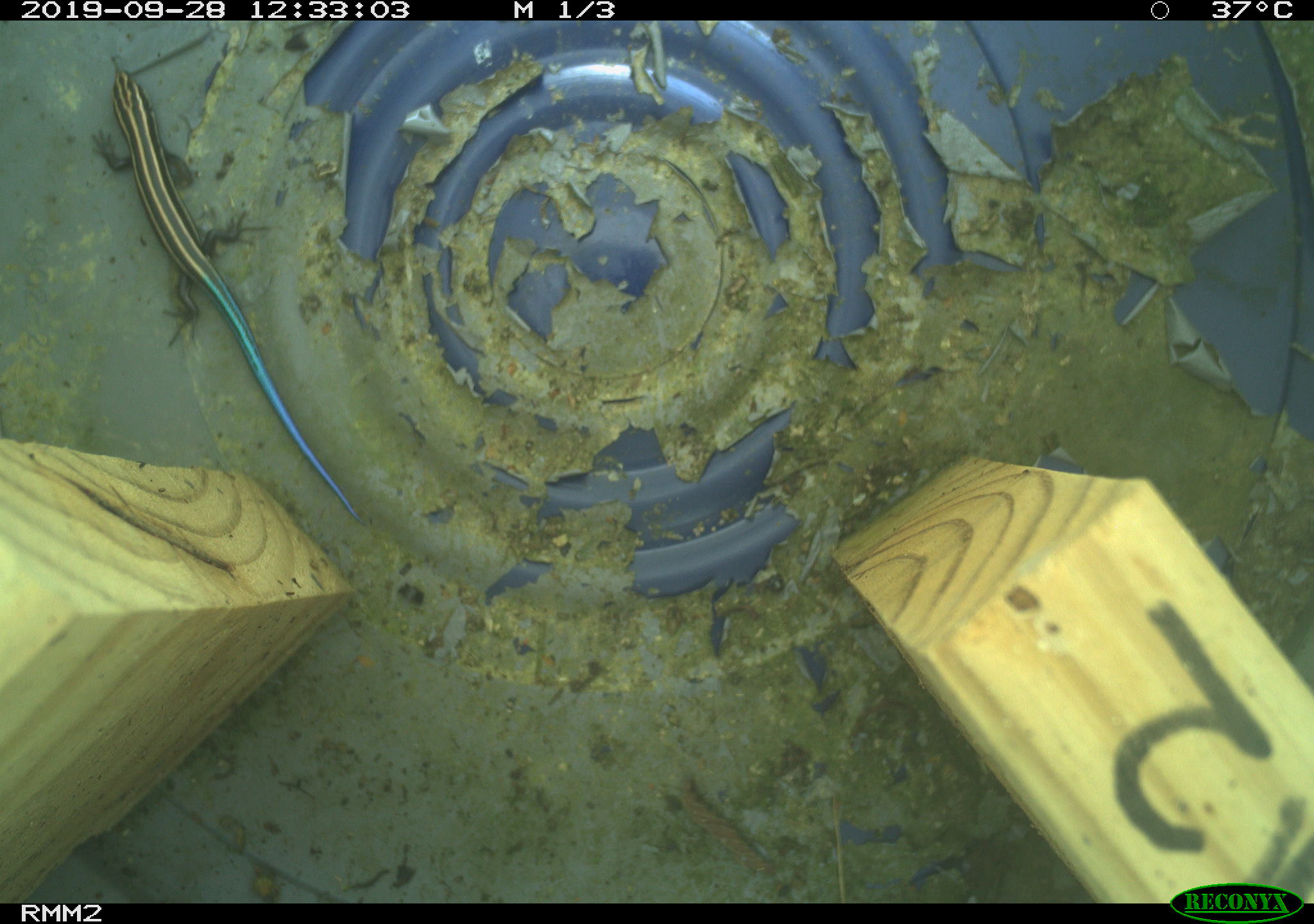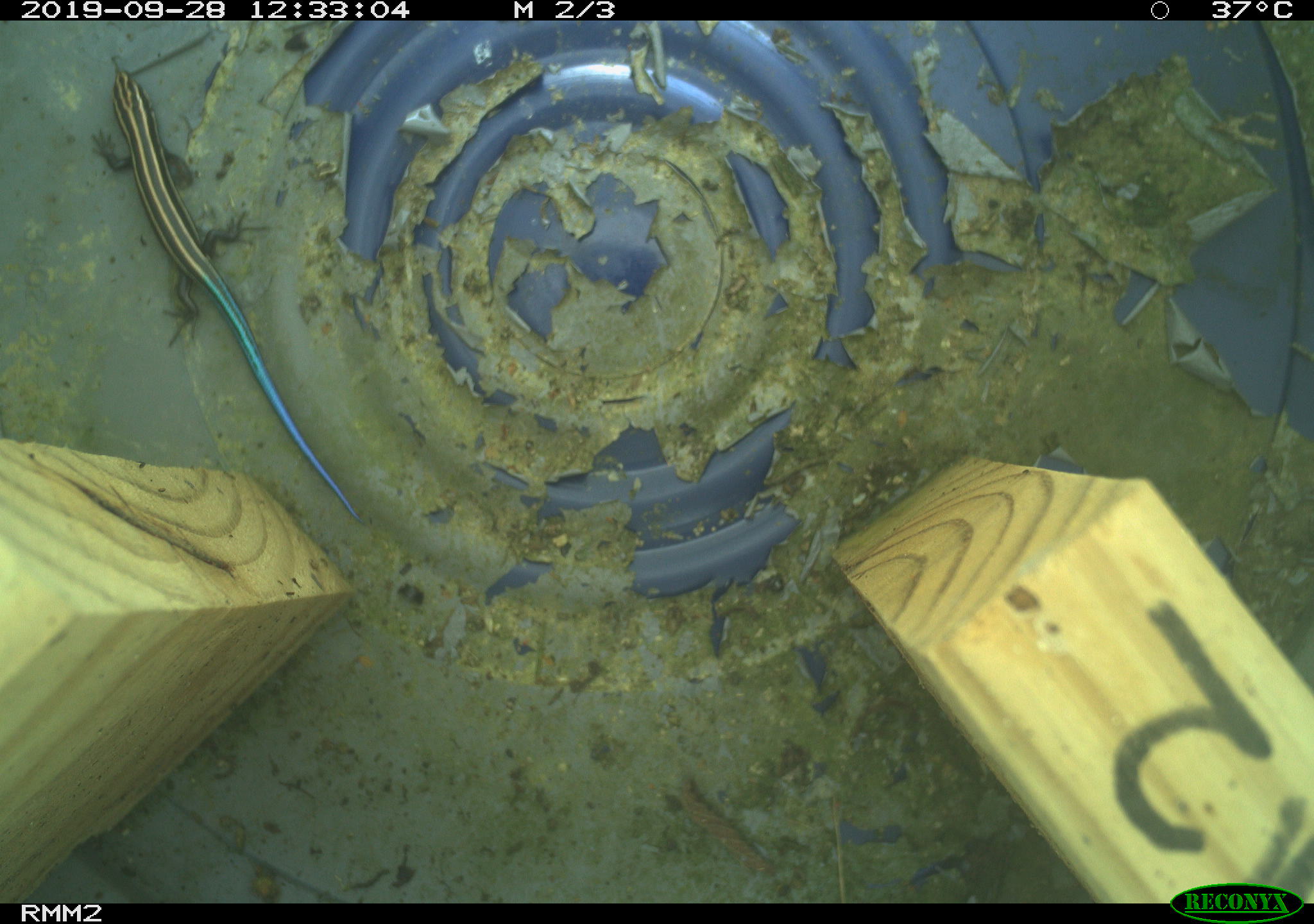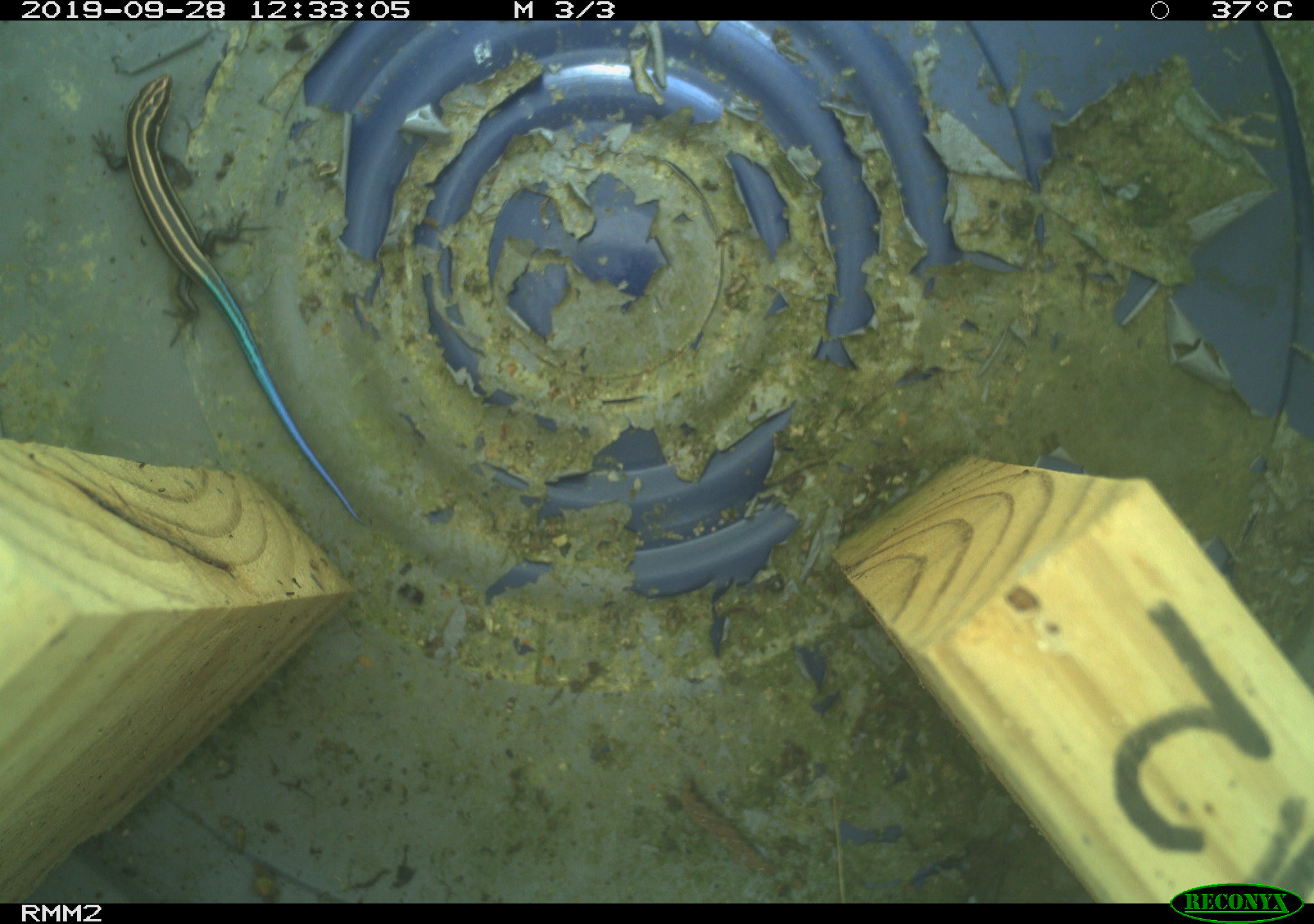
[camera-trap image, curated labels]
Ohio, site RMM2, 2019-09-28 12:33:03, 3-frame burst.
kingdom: Animalia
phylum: Chordata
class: Reptilia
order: Squamata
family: Scincidae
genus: Plestiodon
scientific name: Plestiodon fasciatus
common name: common five-lined skink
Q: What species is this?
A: Common five-lined skink (Plestiodon fasciatus).